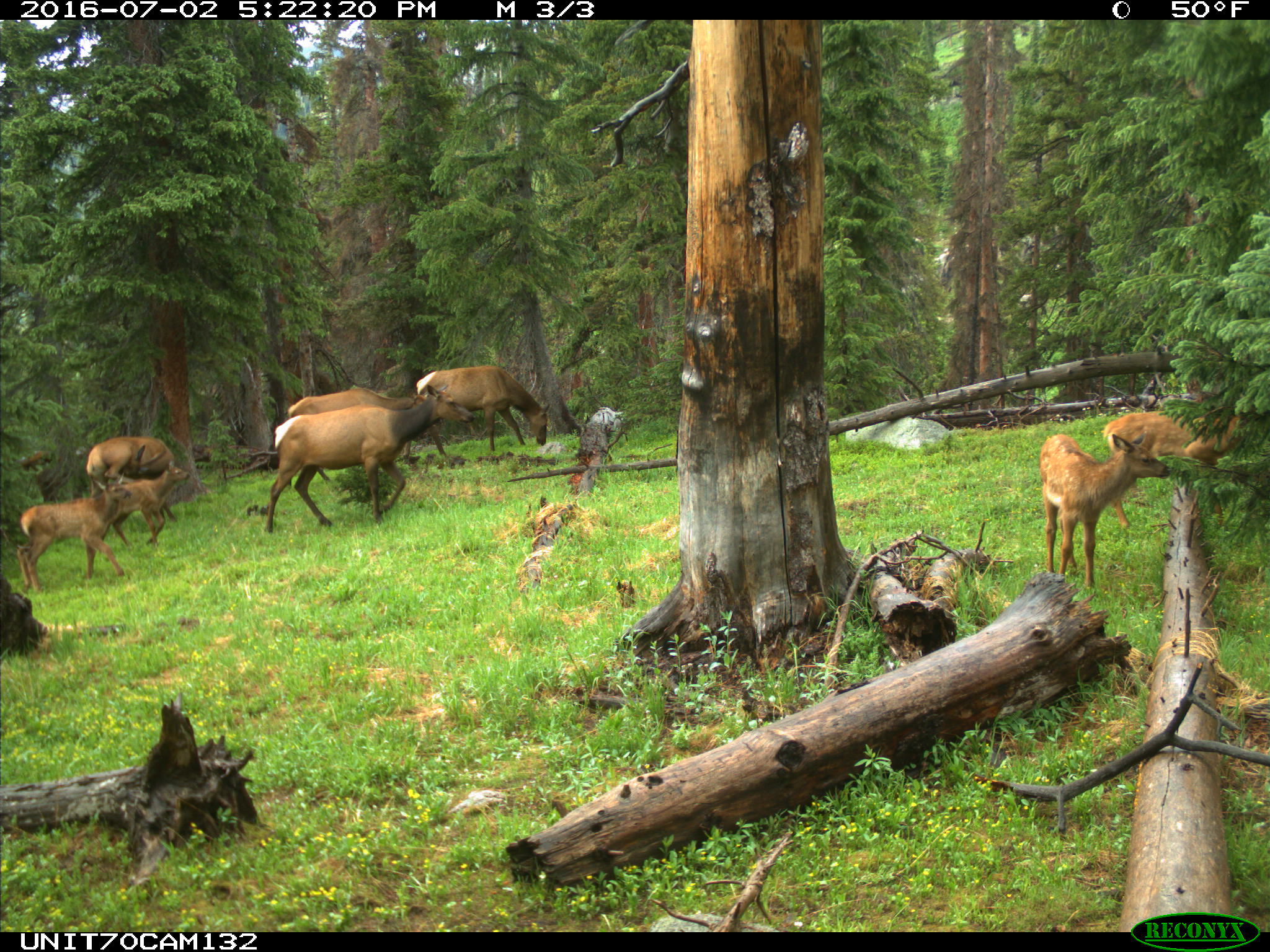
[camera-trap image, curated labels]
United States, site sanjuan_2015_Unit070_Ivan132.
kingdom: Animalia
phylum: Chordata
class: Mammalia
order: Artiodactyla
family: Cervidae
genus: Cervus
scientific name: Cervus elaphus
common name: red deer